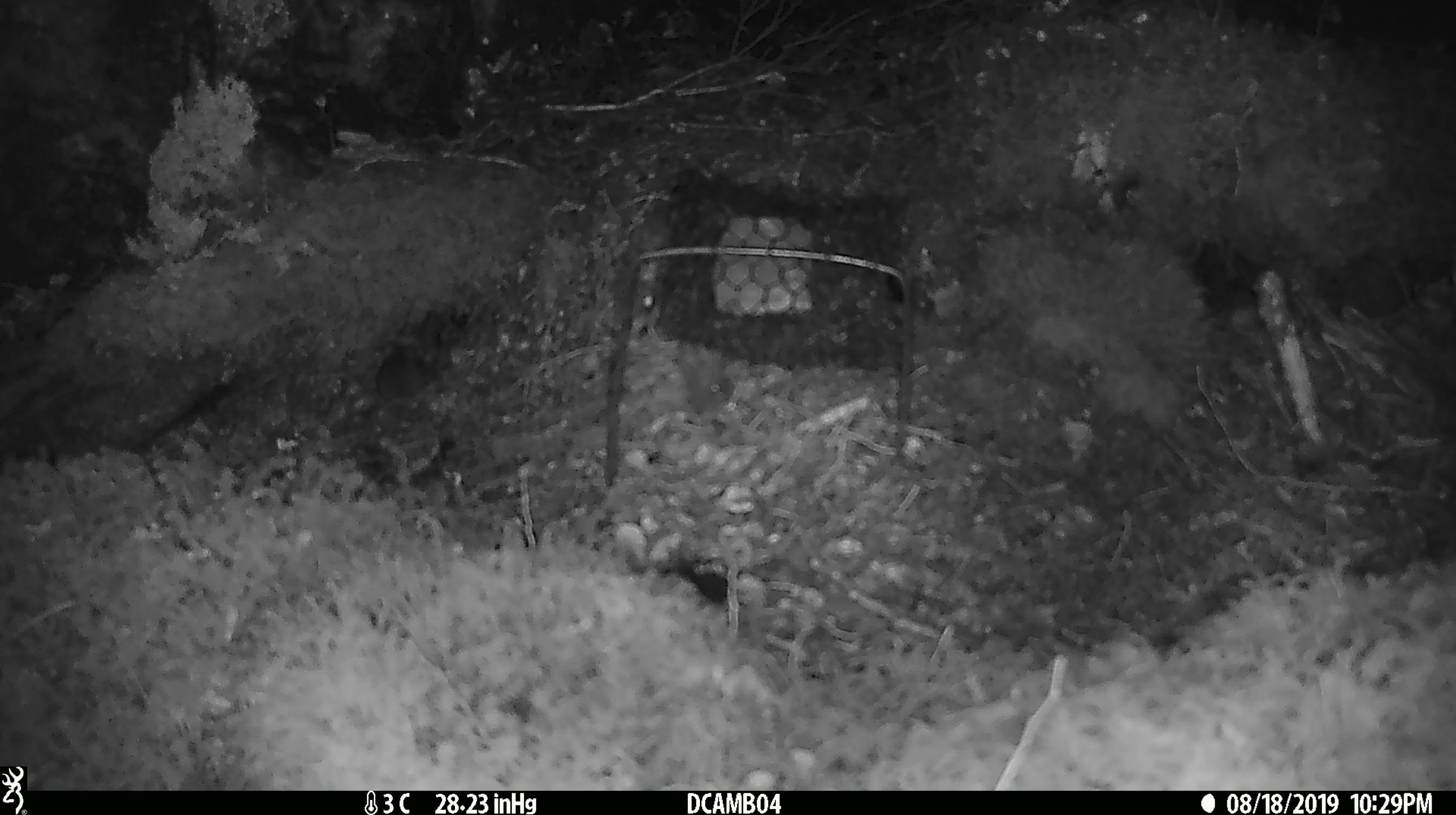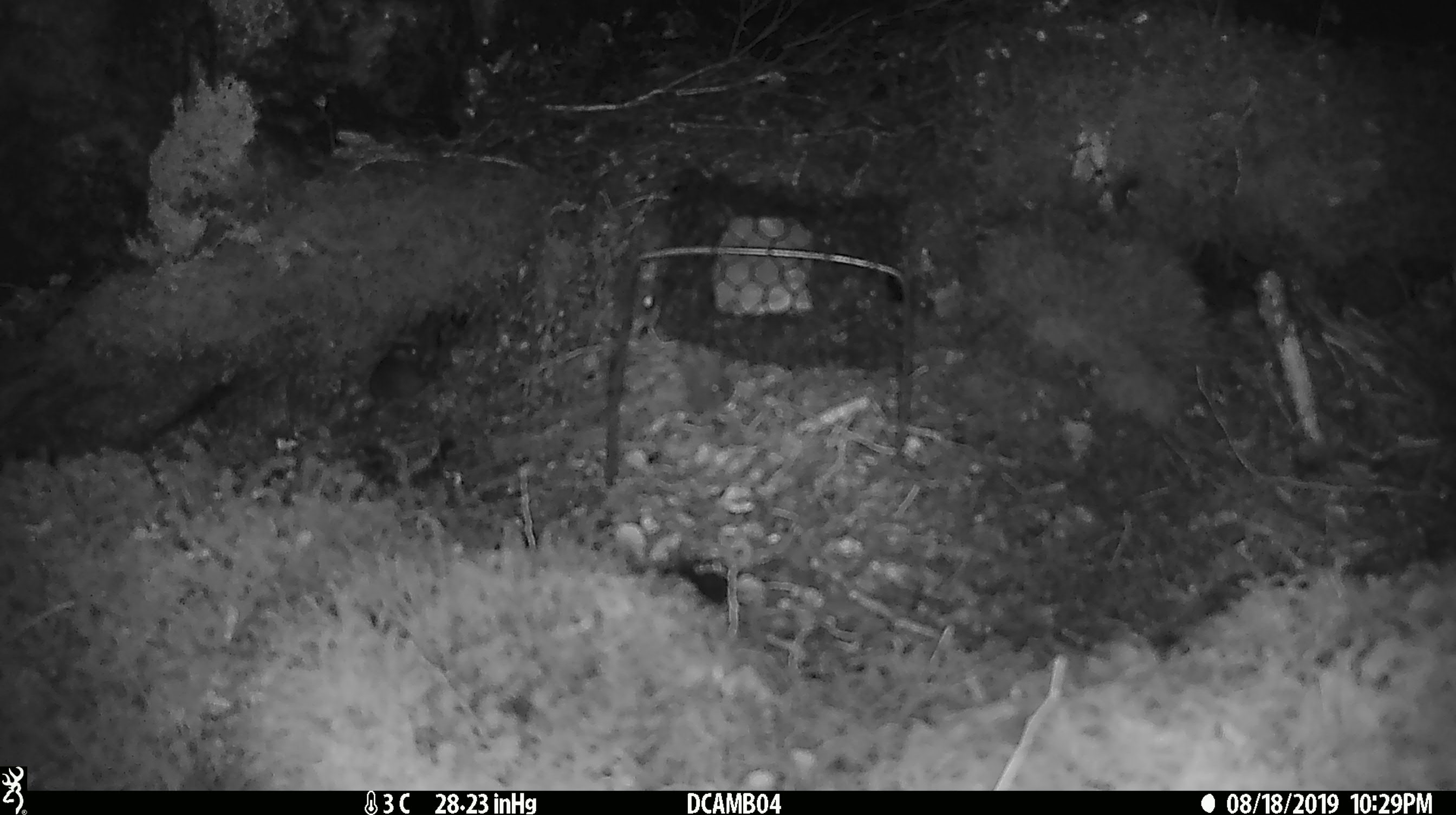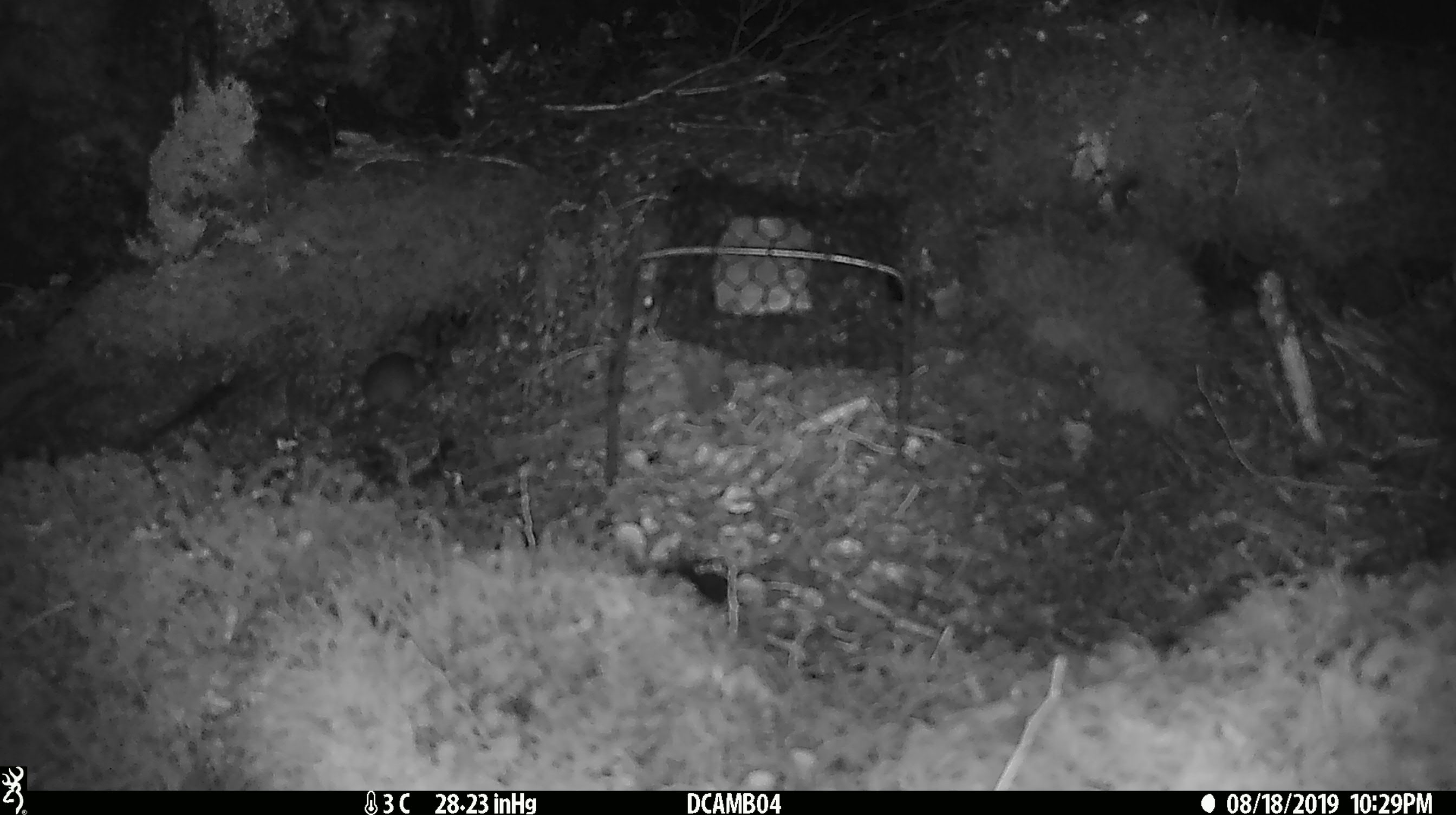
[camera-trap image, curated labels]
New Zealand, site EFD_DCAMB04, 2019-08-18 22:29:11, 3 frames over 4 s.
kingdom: Animalia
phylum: Chordata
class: Mammalia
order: Rodentia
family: Muridae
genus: Mus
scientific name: Mus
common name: mouse